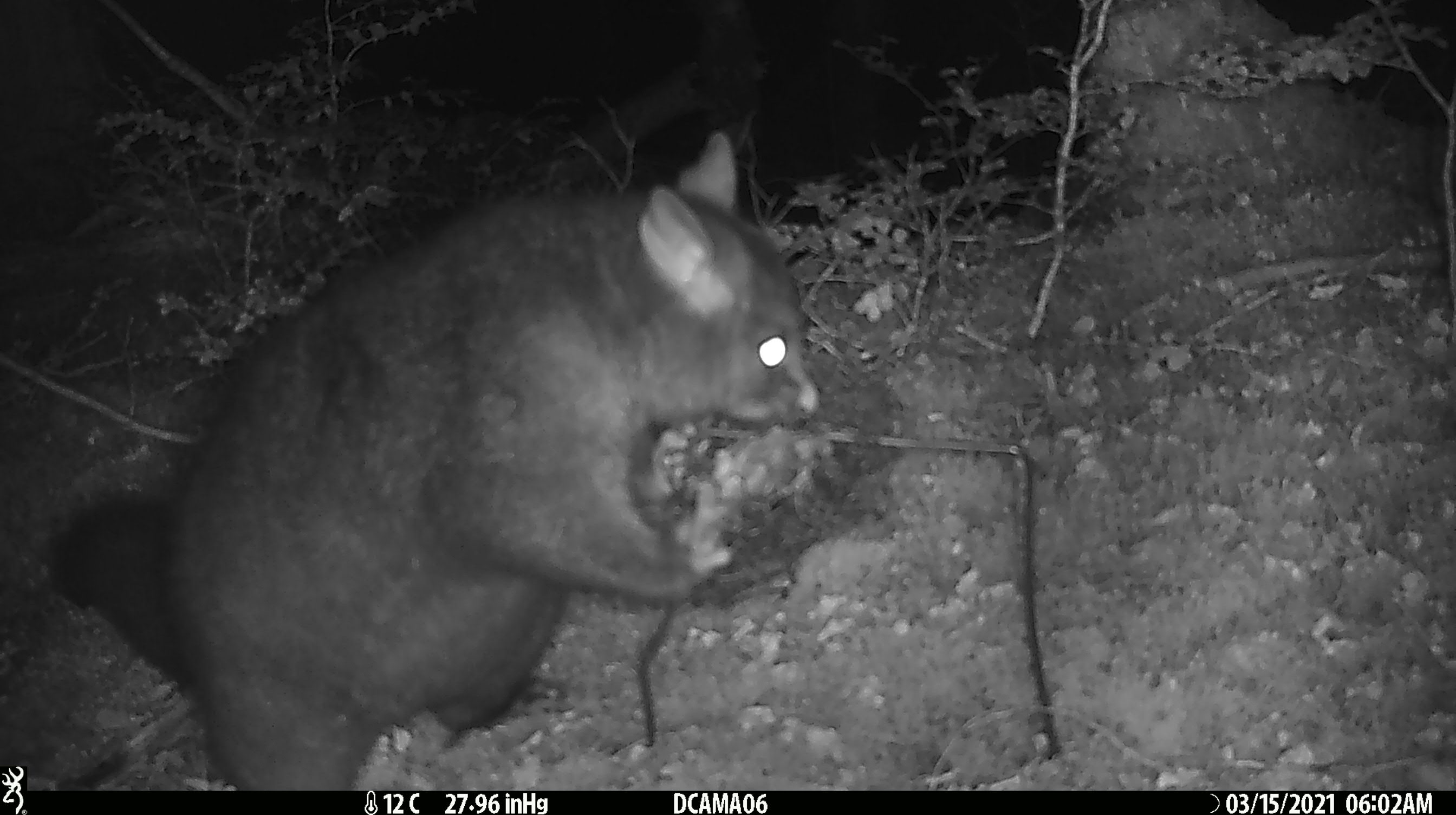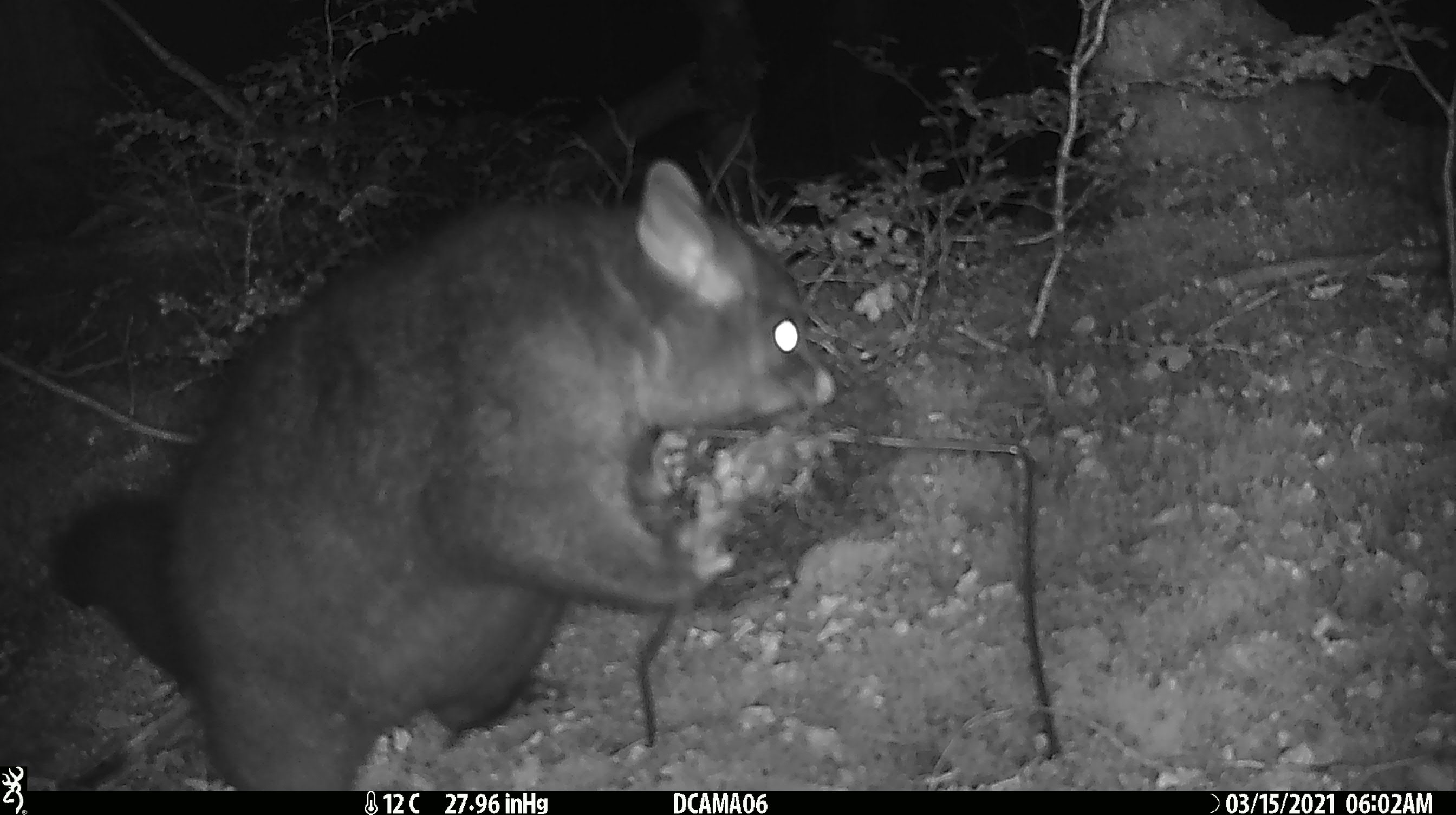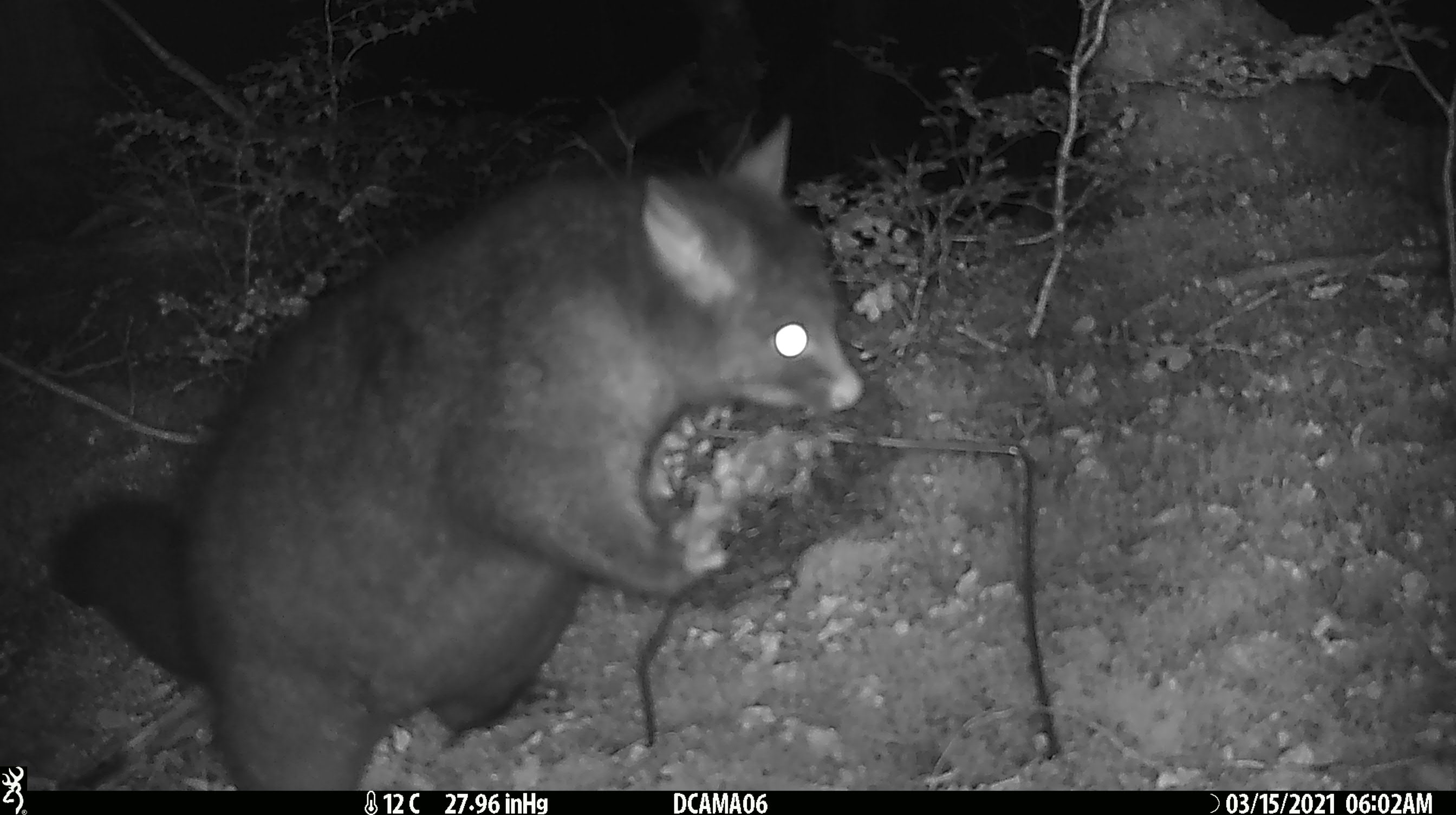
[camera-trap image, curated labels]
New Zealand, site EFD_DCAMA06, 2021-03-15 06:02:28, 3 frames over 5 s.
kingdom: Animalia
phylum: Chordata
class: Mammalia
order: Diprotodontia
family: Phalangeridae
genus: Trichosurus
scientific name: Trichosurus vulpecula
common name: common brushtail possum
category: possum